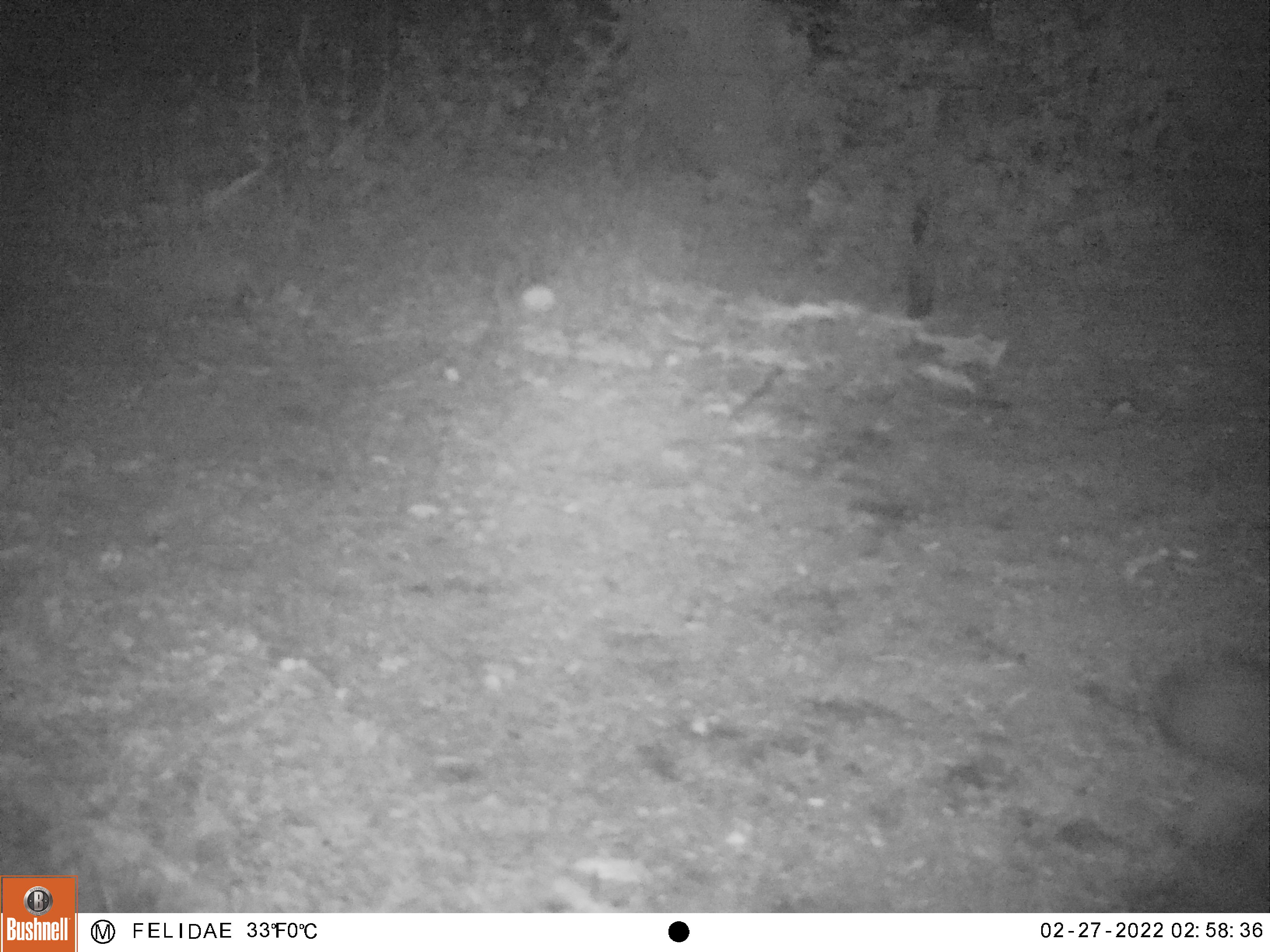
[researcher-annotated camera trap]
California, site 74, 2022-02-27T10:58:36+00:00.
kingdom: Animalia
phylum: Chordata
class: Mammalia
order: Carnivora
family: Canidae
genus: Urocyon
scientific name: Urocyon cinereoargenteus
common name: gray fox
Gray fox (Urocyon cinereoargenteus).